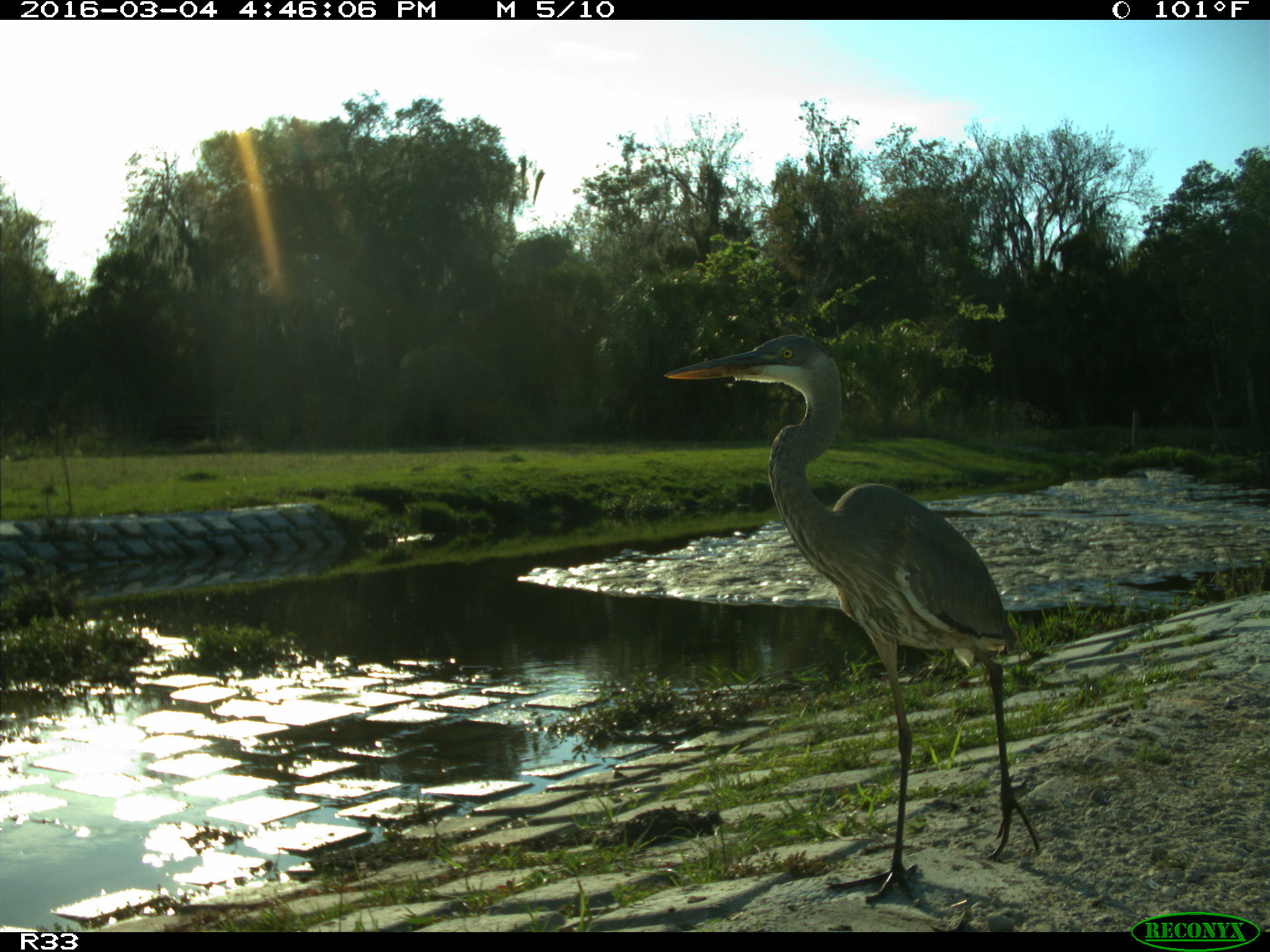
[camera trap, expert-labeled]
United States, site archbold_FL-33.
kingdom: Animalia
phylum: Chordata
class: Aves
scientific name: Aves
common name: birds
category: unidentified bird